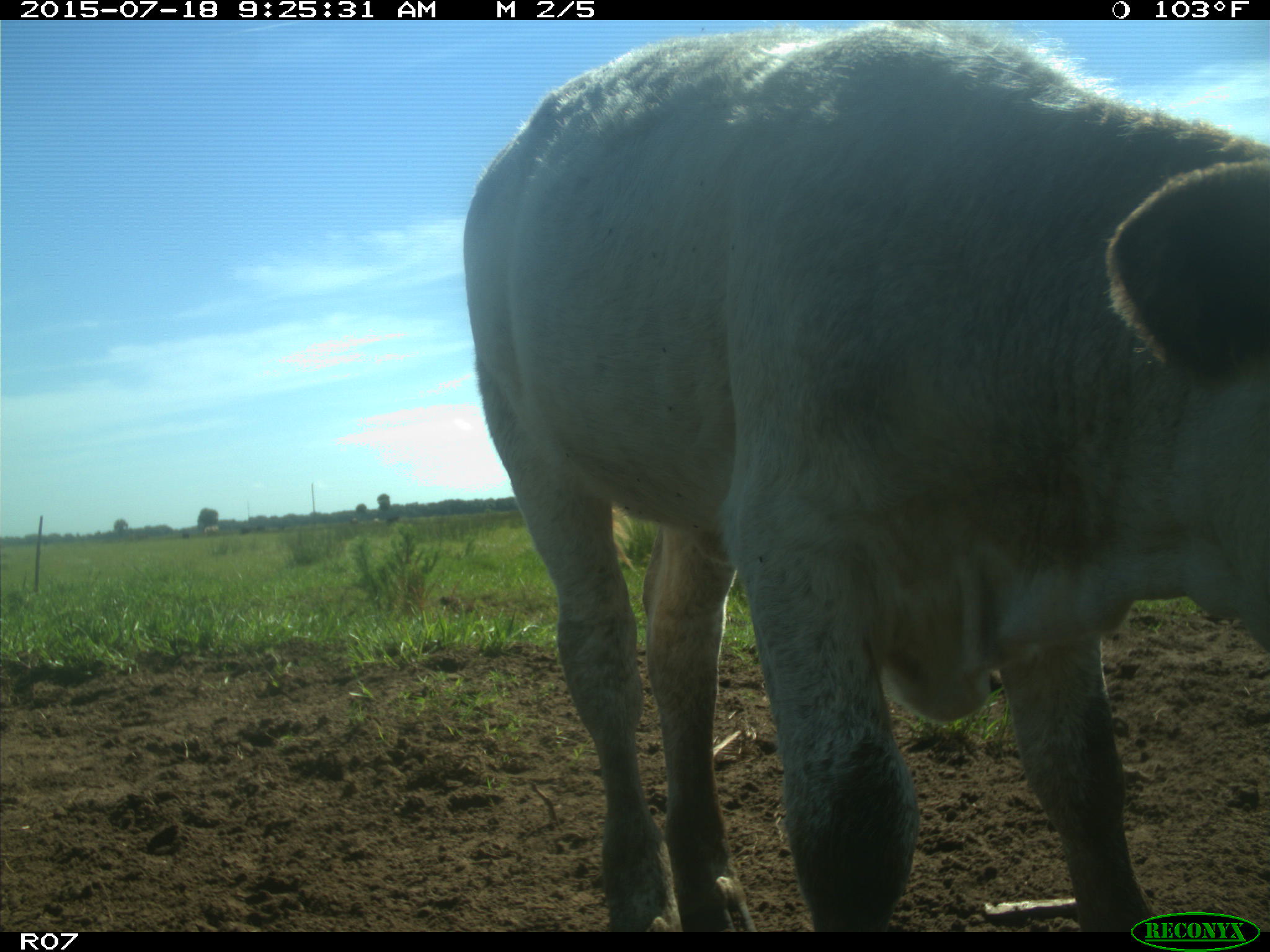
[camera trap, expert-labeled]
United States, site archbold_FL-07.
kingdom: Animalia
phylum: Chordata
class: Mammalia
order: Artiodactyla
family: Bovidae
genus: Bos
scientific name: Bos taurus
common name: domestic cow